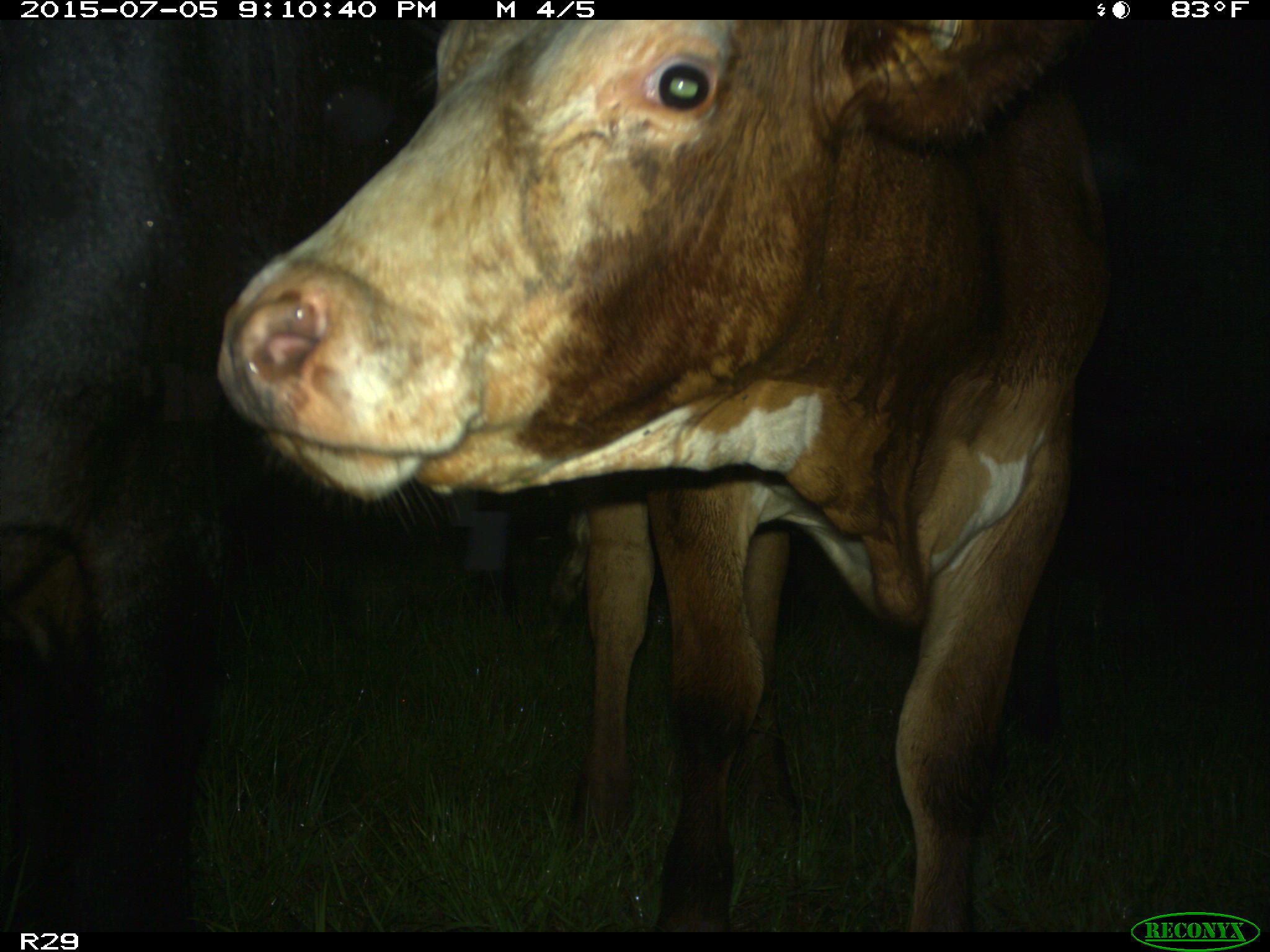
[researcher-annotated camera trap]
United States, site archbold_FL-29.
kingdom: Animalia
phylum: Chordata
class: Mammalia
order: Artiodactyla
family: Bovidae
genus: Bos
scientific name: Bos taurus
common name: domestic cow